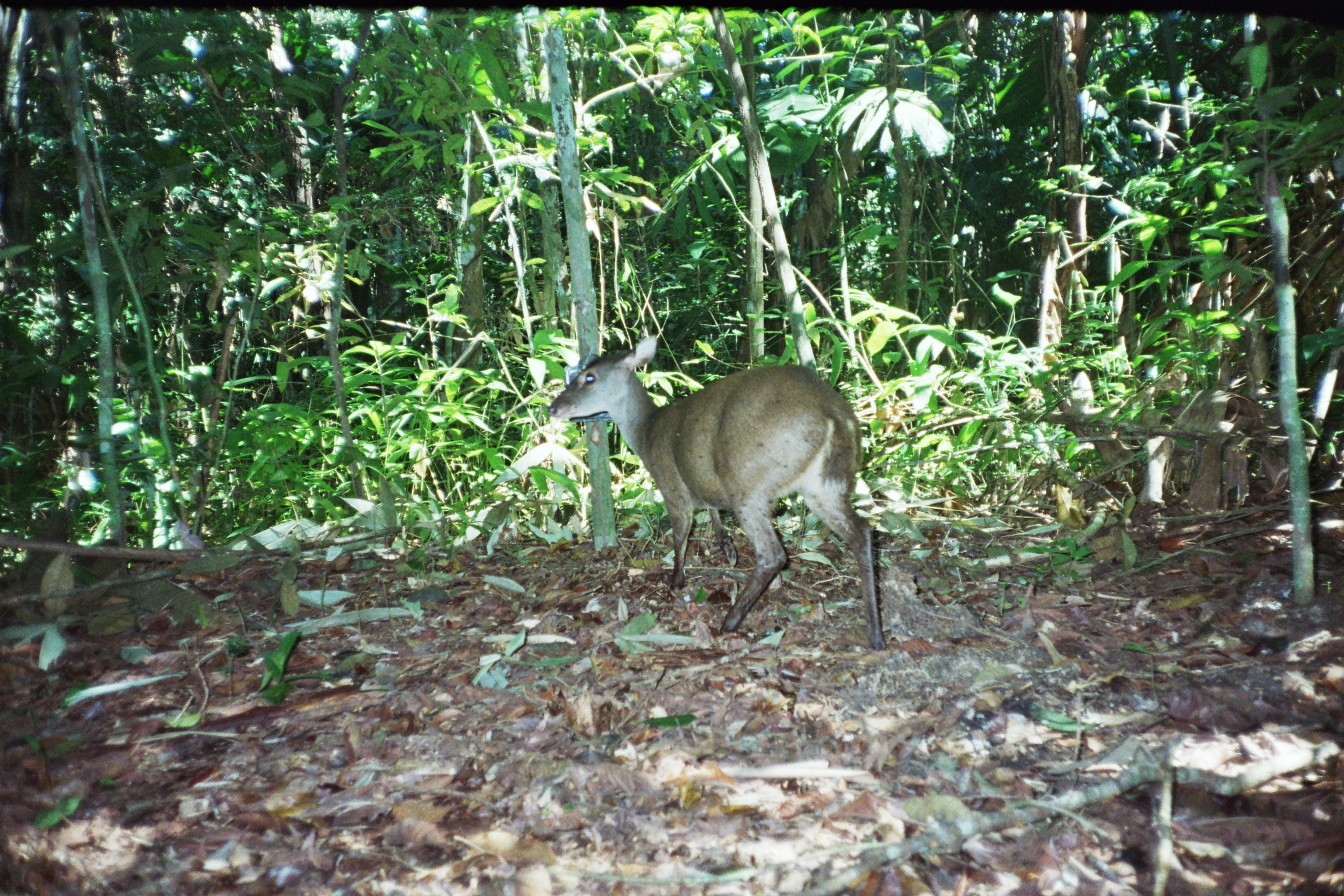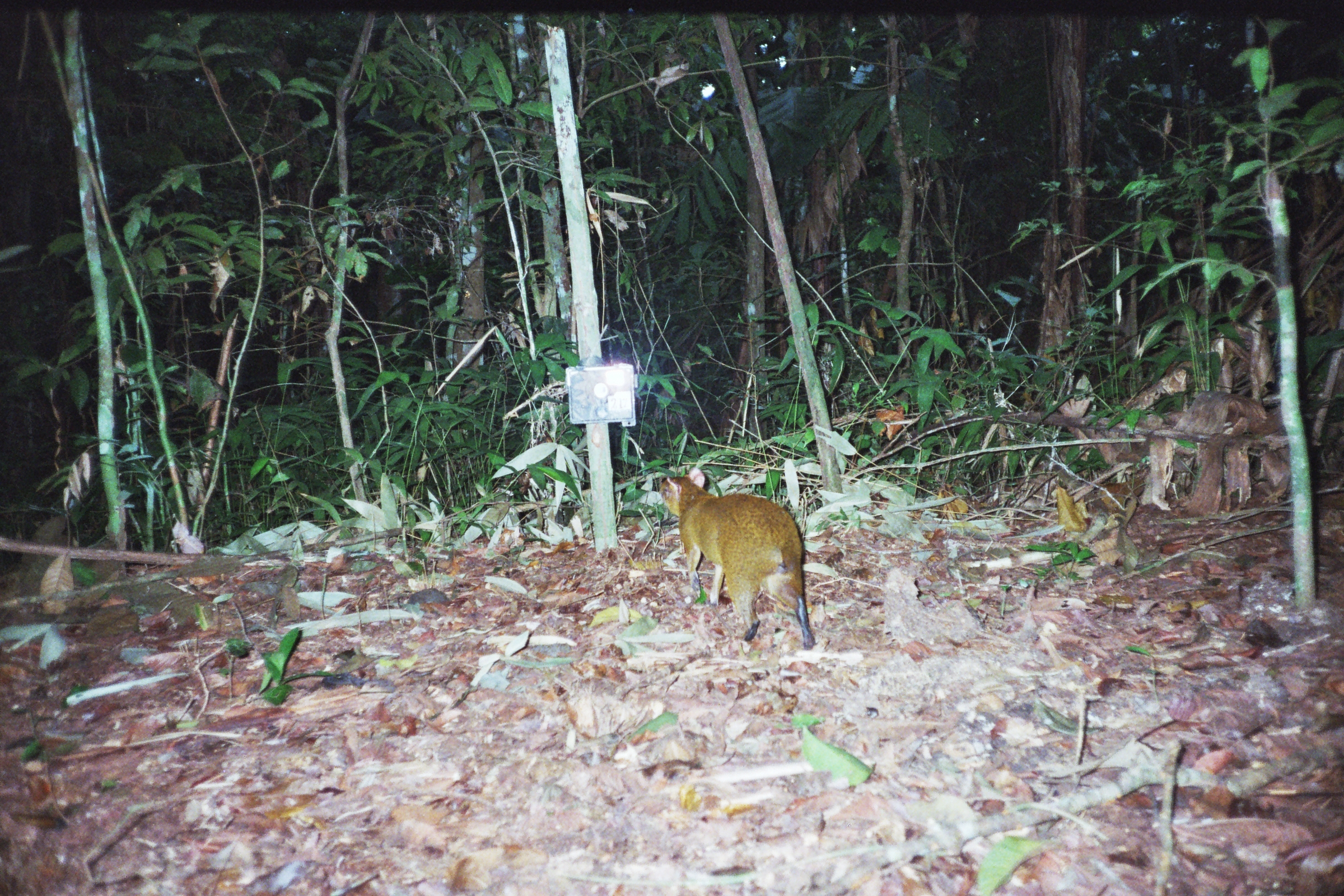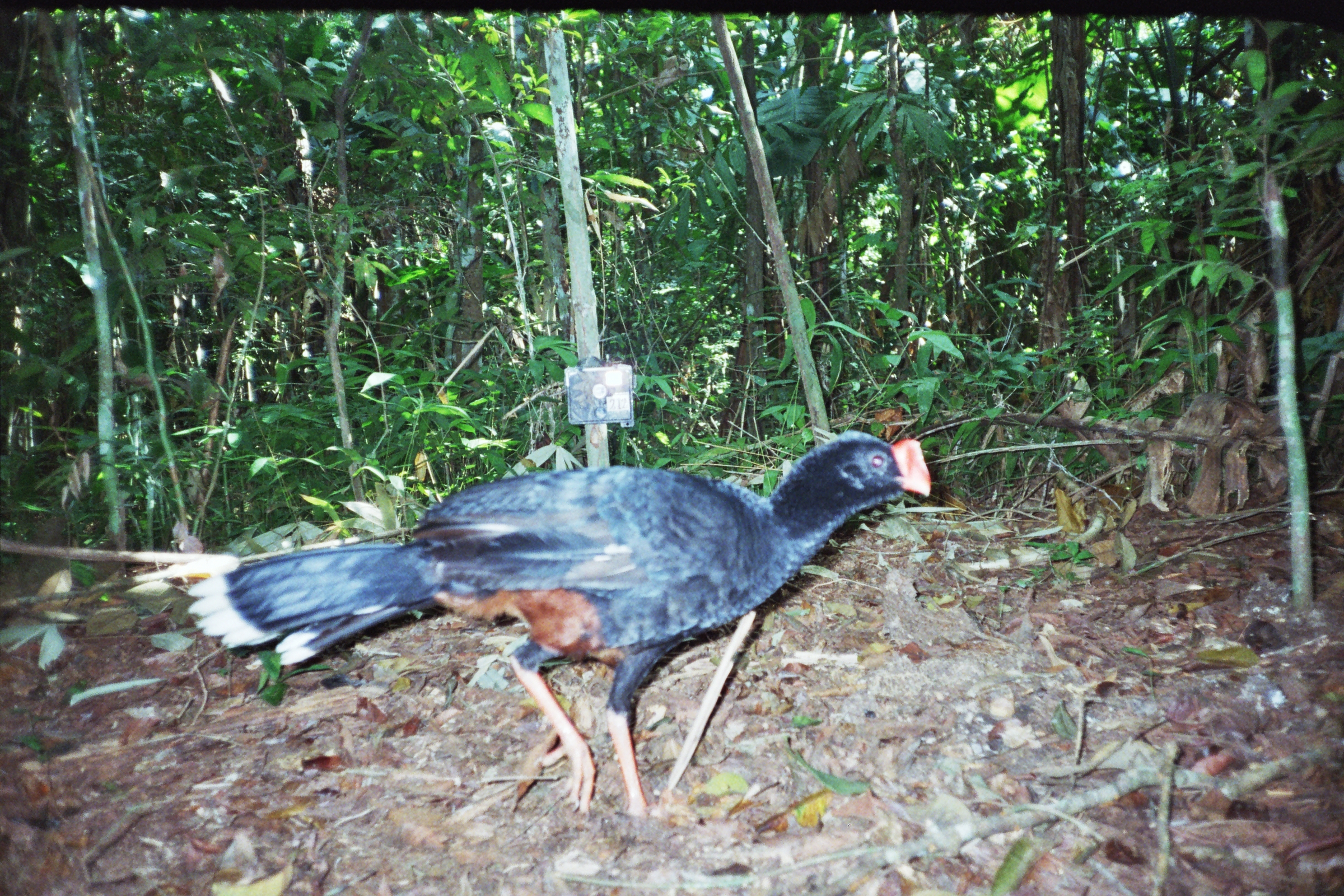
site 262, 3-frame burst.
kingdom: Animalia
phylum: Chordata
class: Mammalia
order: Artiodactyla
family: Cervidae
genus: Mazama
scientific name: Mazama gouazoubira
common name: gray brocket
Mazama gouazoubira (gray brocket).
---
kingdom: Animalia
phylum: Chordata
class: Mammalia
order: Rodentia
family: Dasyproctidae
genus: Dasyprocta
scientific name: Dasyprocta punctata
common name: central american agouti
Dasyprocta punctata (central american agouti).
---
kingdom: Animalia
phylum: Chordata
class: Aves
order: Galliformes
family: Cracidae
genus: Mitu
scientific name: Mitu tuberosum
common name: razor-billed curassow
Mitu tuberosum (razor-billed curassow).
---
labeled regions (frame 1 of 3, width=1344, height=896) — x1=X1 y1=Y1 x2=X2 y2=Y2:
mazama gouazoubira: x1=547 y1=333 x2=888 y2=650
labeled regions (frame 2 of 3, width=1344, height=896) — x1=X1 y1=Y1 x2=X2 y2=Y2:
dasyprocta punctata: x1=659 y1=466 x2=816 y2=652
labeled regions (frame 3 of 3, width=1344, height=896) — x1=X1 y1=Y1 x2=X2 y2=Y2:
mitu tuberosum: x1=165 y1=427 x2=931 y2=817